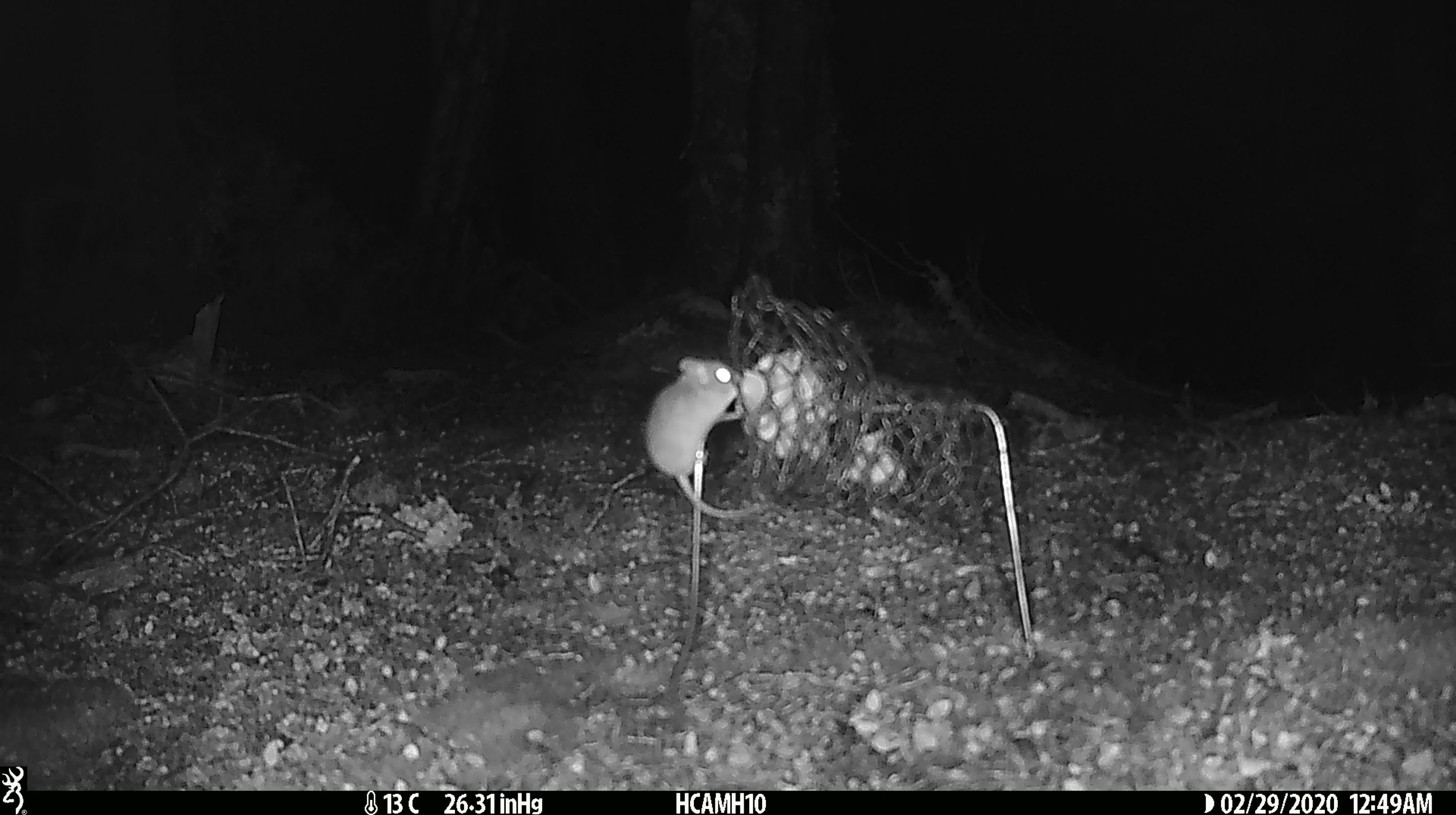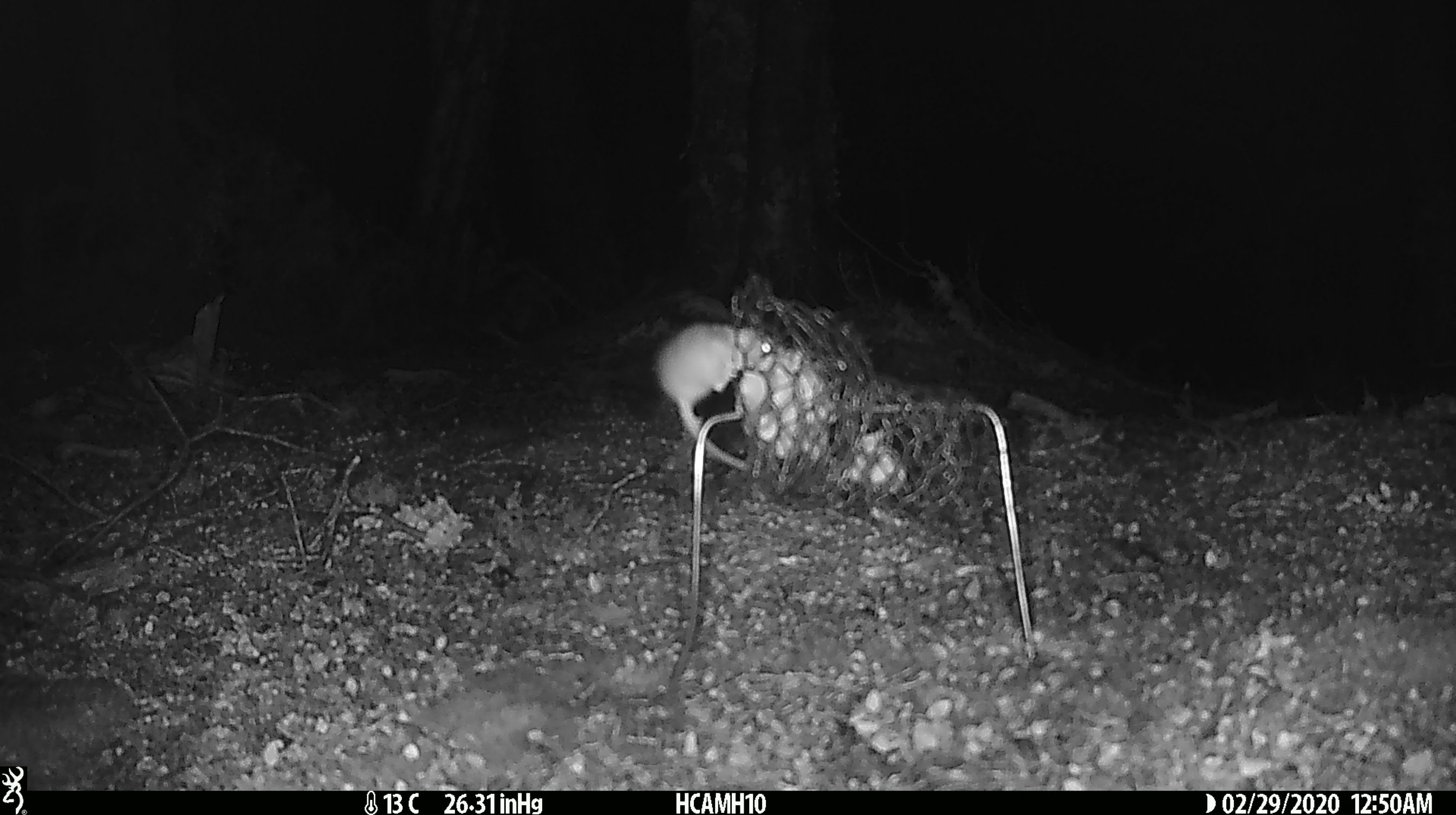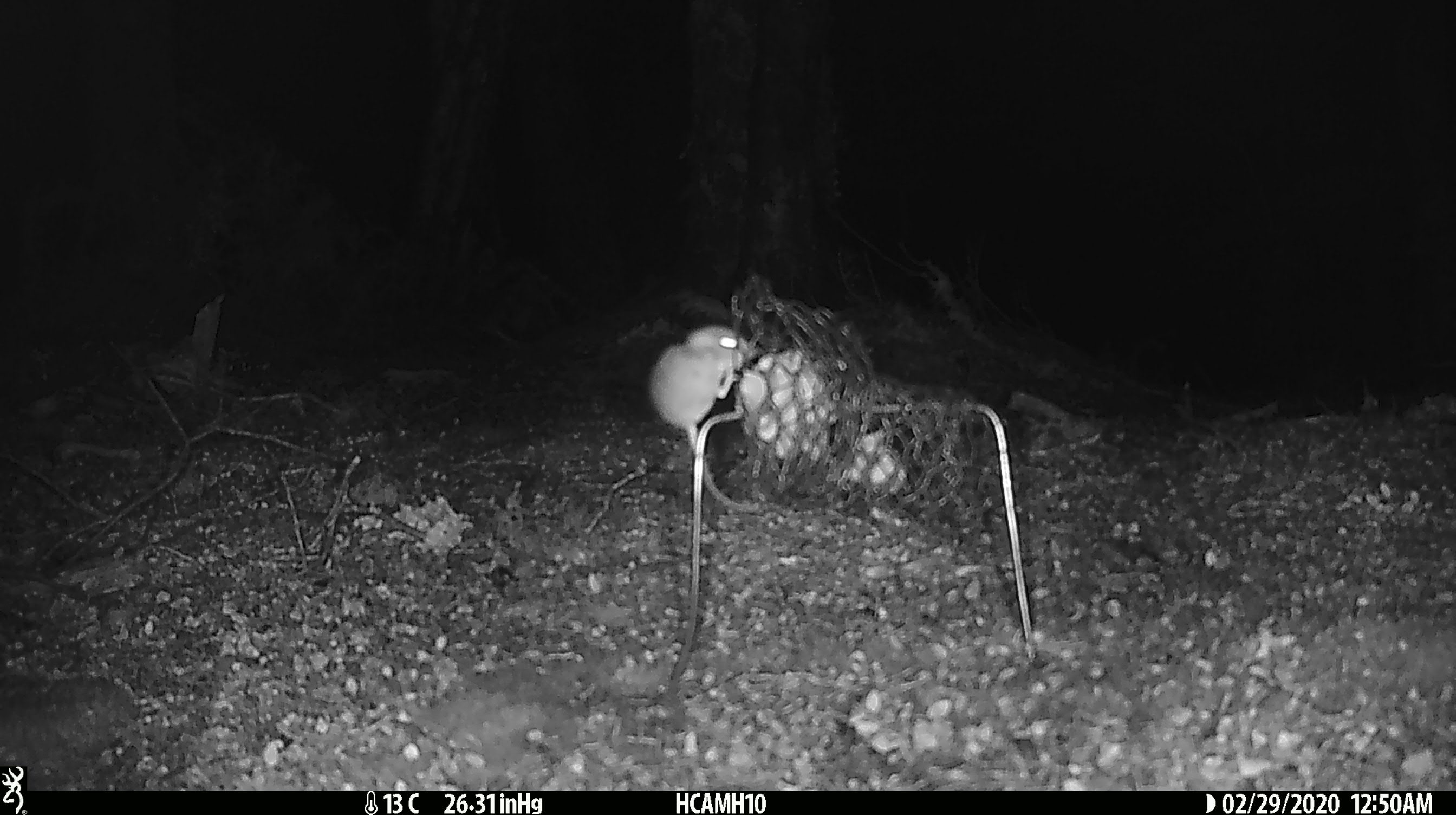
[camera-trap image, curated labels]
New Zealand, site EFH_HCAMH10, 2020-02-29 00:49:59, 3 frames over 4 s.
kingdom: Animalia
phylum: Chordata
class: Mammalia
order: Rodentia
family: Muridae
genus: Mus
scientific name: Mus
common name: mouse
Mouse (Mus).